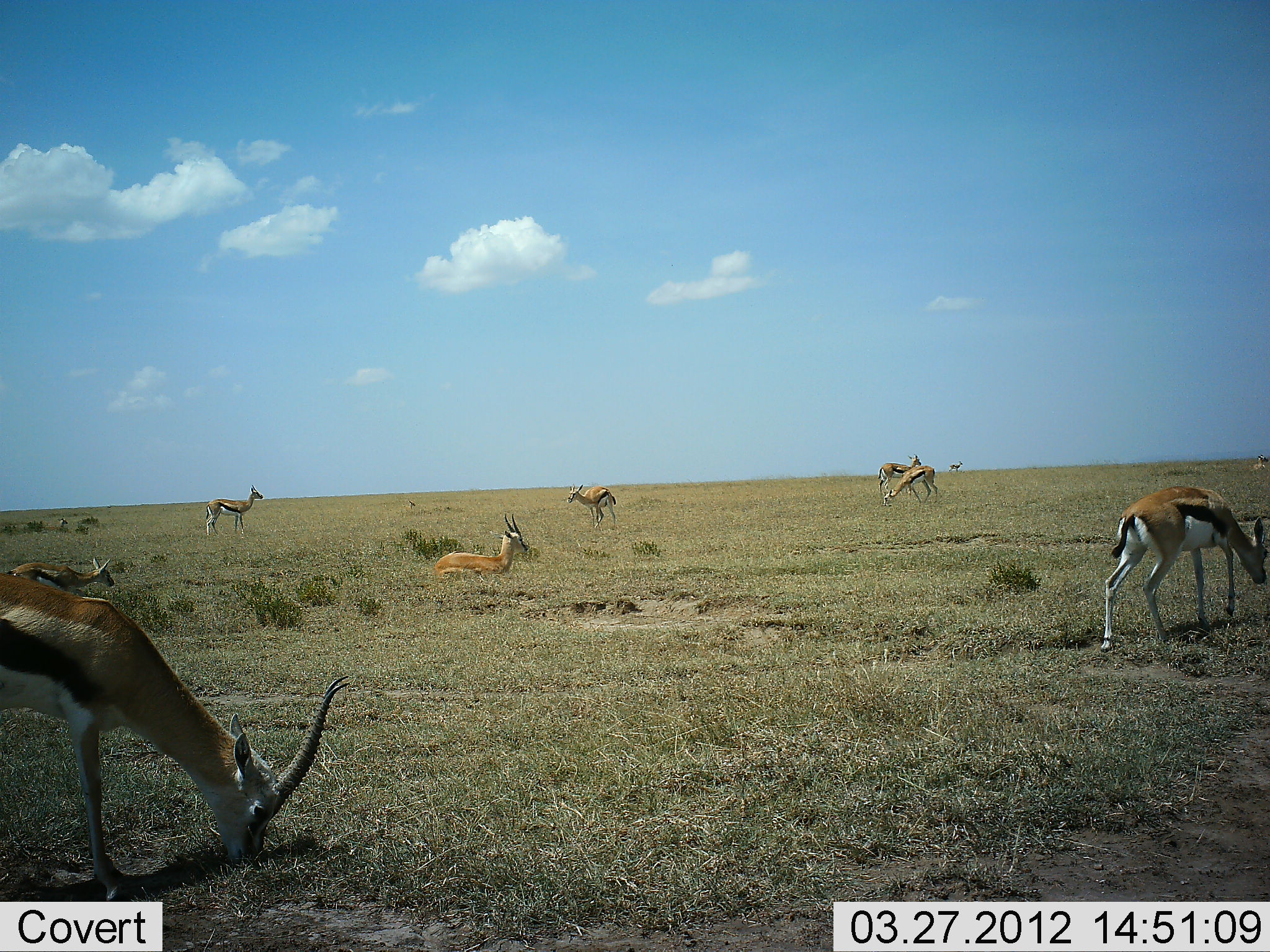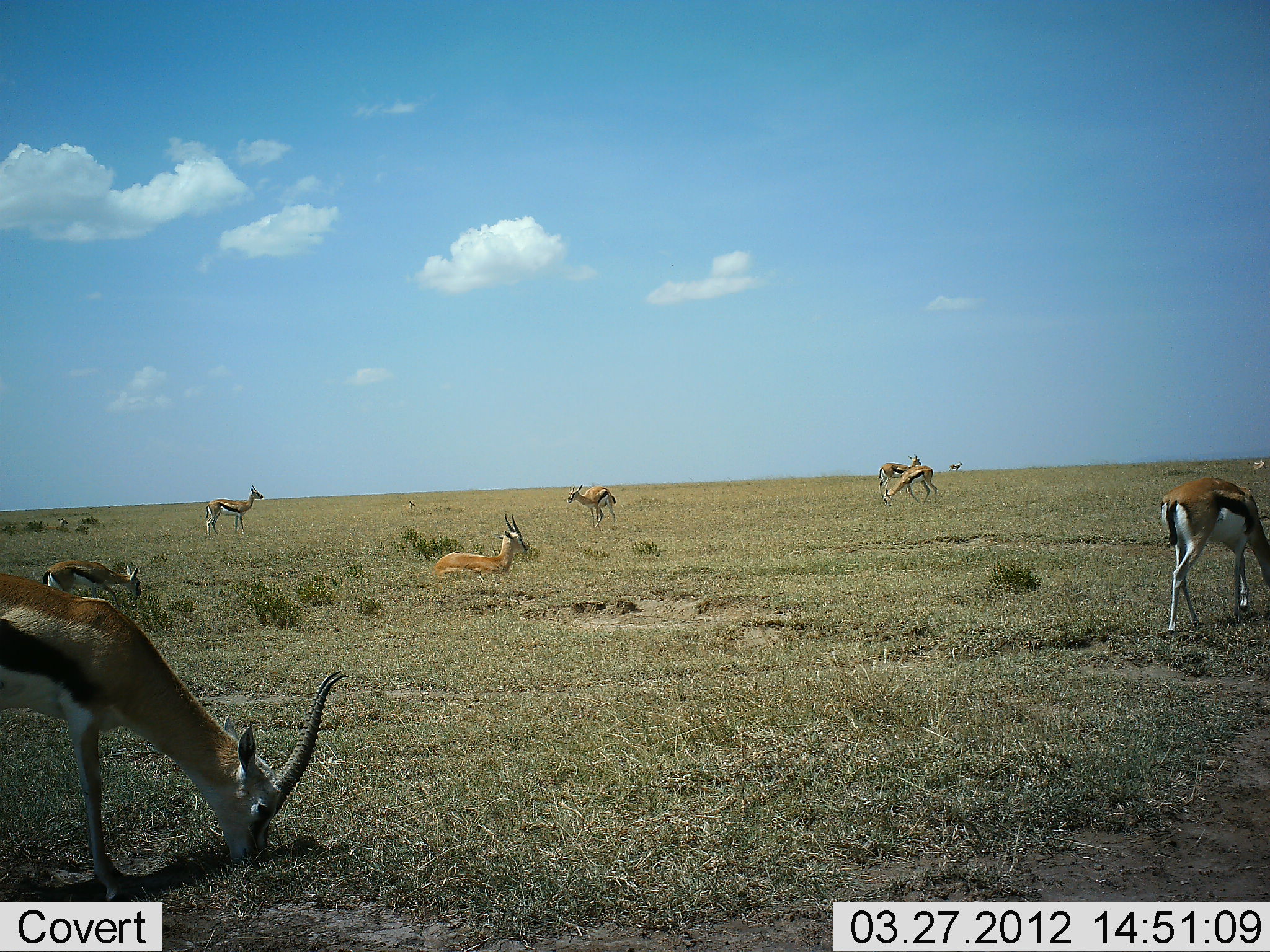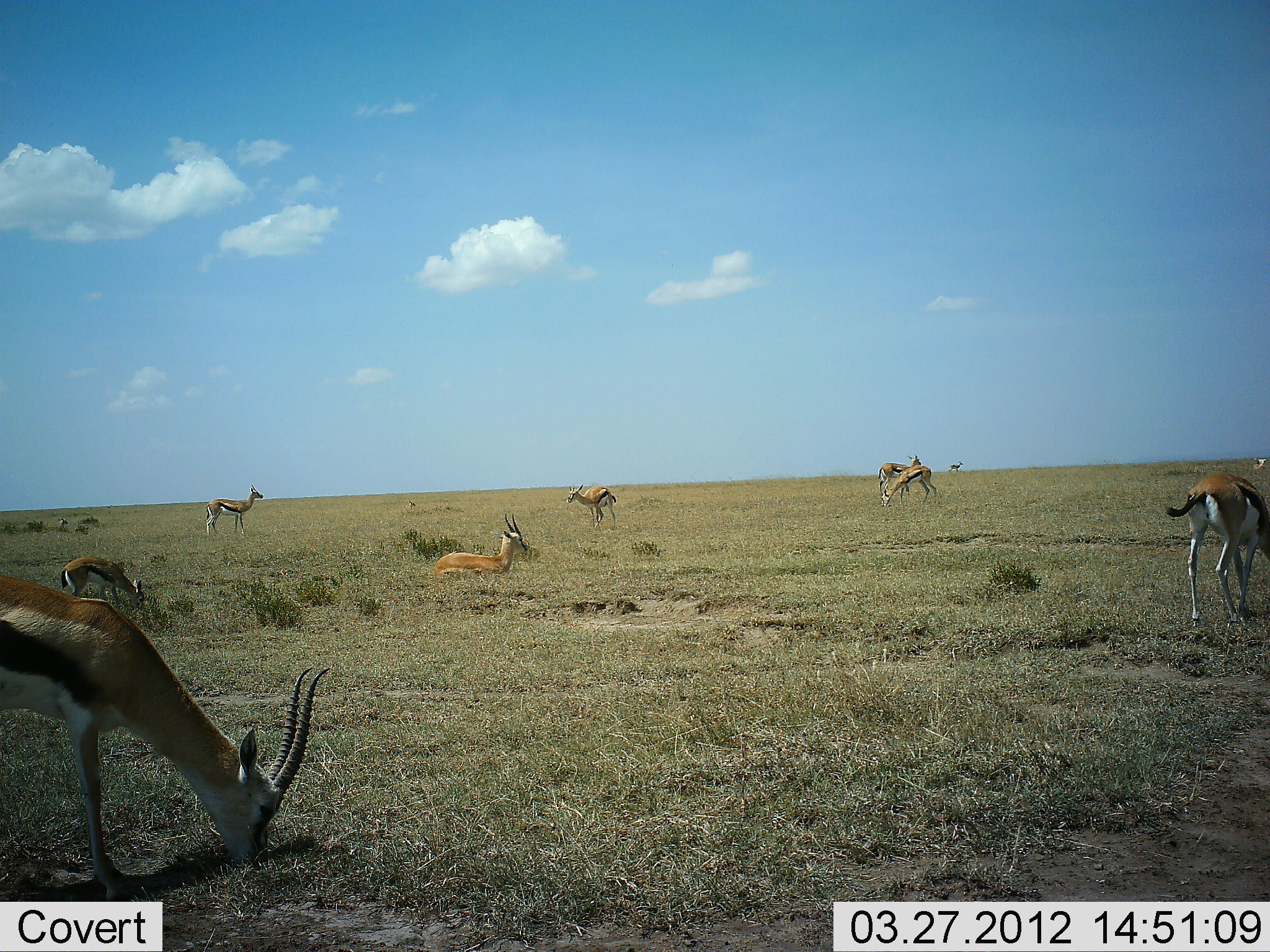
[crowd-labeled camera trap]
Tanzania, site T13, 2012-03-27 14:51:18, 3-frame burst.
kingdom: Animalia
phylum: Chordata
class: Mammalia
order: Artiodactyla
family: Bovidae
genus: Eudorcas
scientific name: Eudorcas thomsonii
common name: thomson's gazelle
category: gazellethomsons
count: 9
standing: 60%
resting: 65%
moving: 25%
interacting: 0%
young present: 5%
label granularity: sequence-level